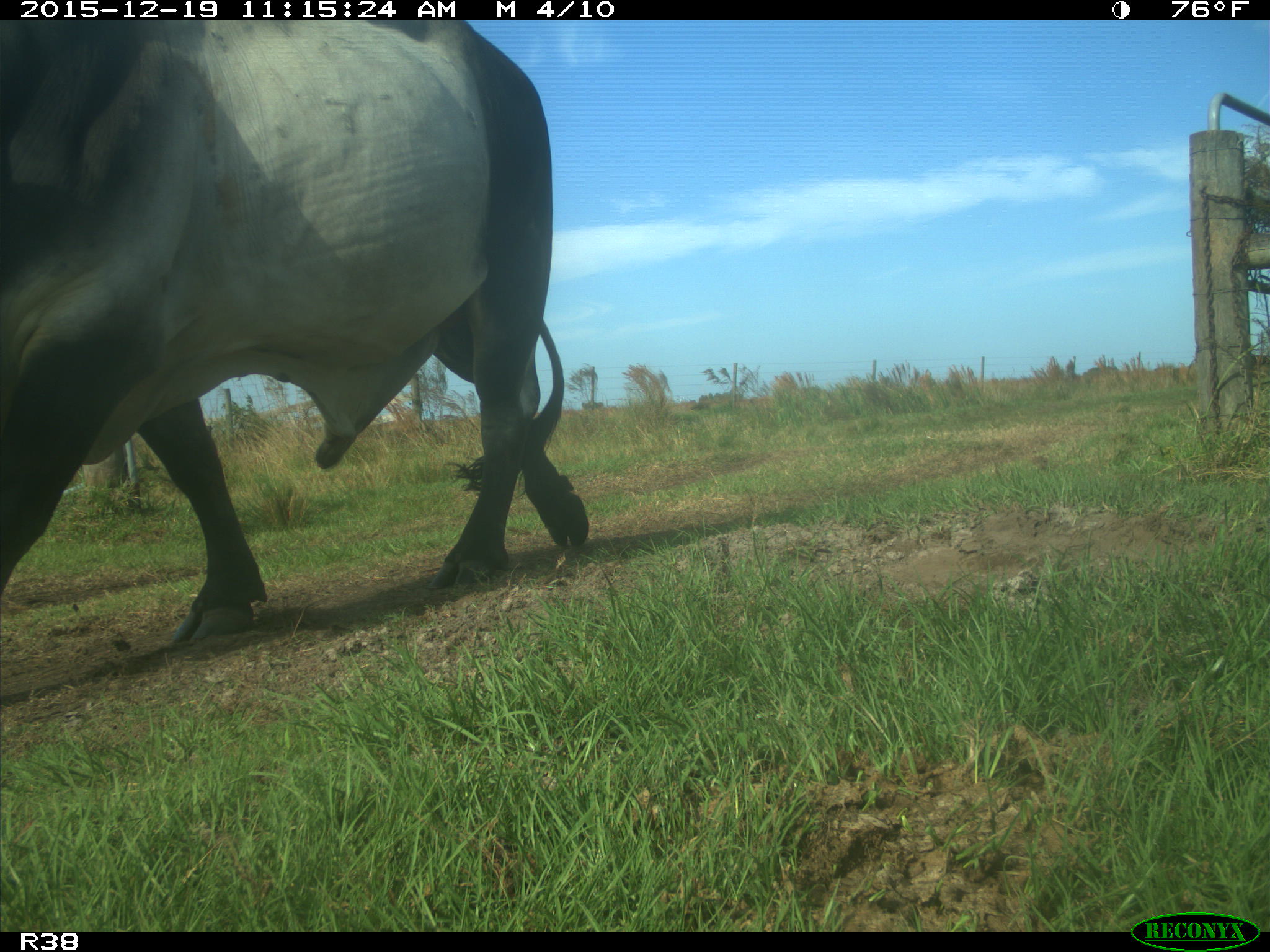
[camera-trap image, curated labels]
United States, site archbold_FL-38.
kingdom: Animalia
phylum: Chordata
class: Mammalia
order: Artiodactyla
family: Bovidae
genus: Bos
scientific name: Bos taurus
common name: domestic cow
Bos taurus (domestic cow).